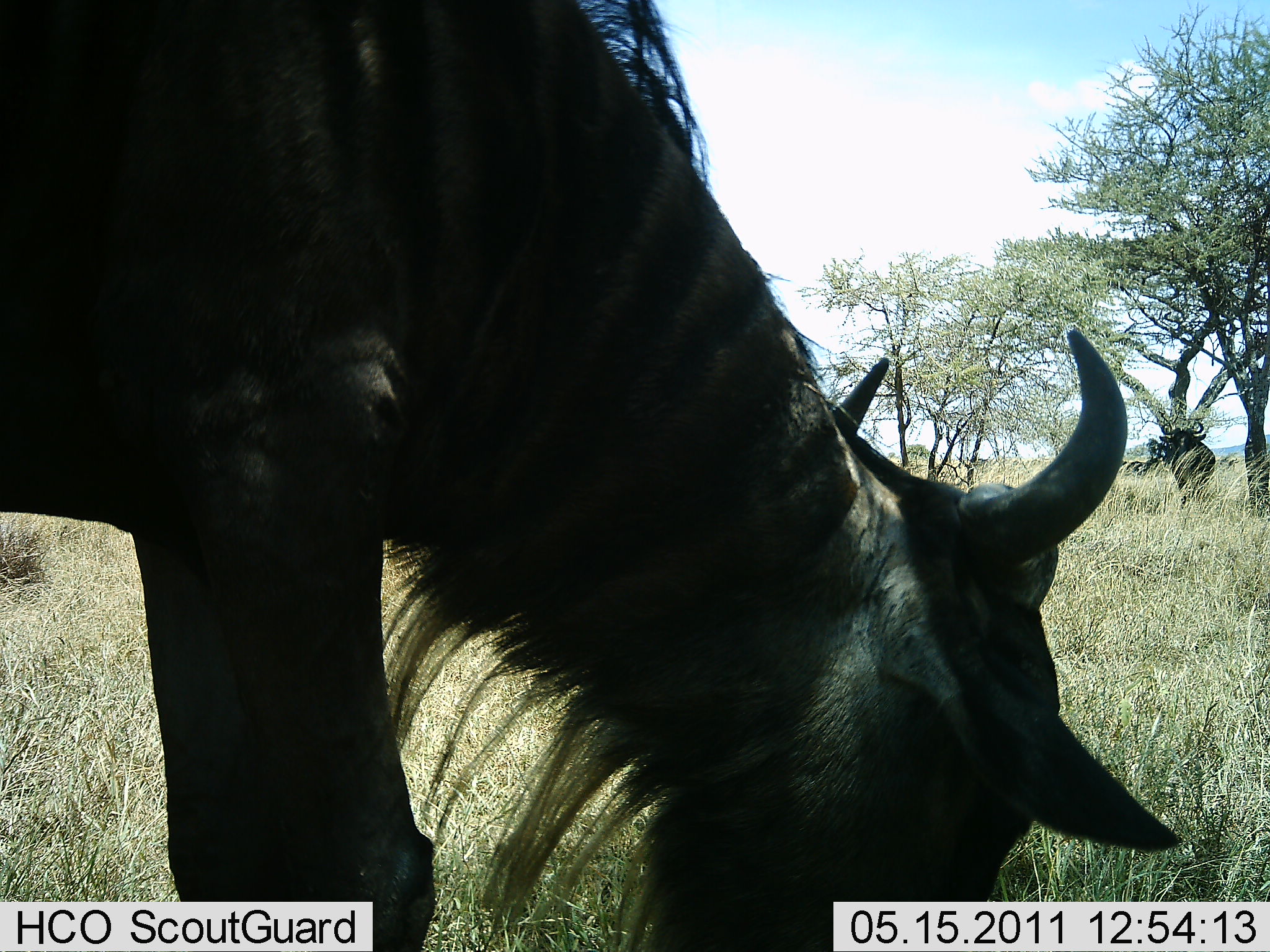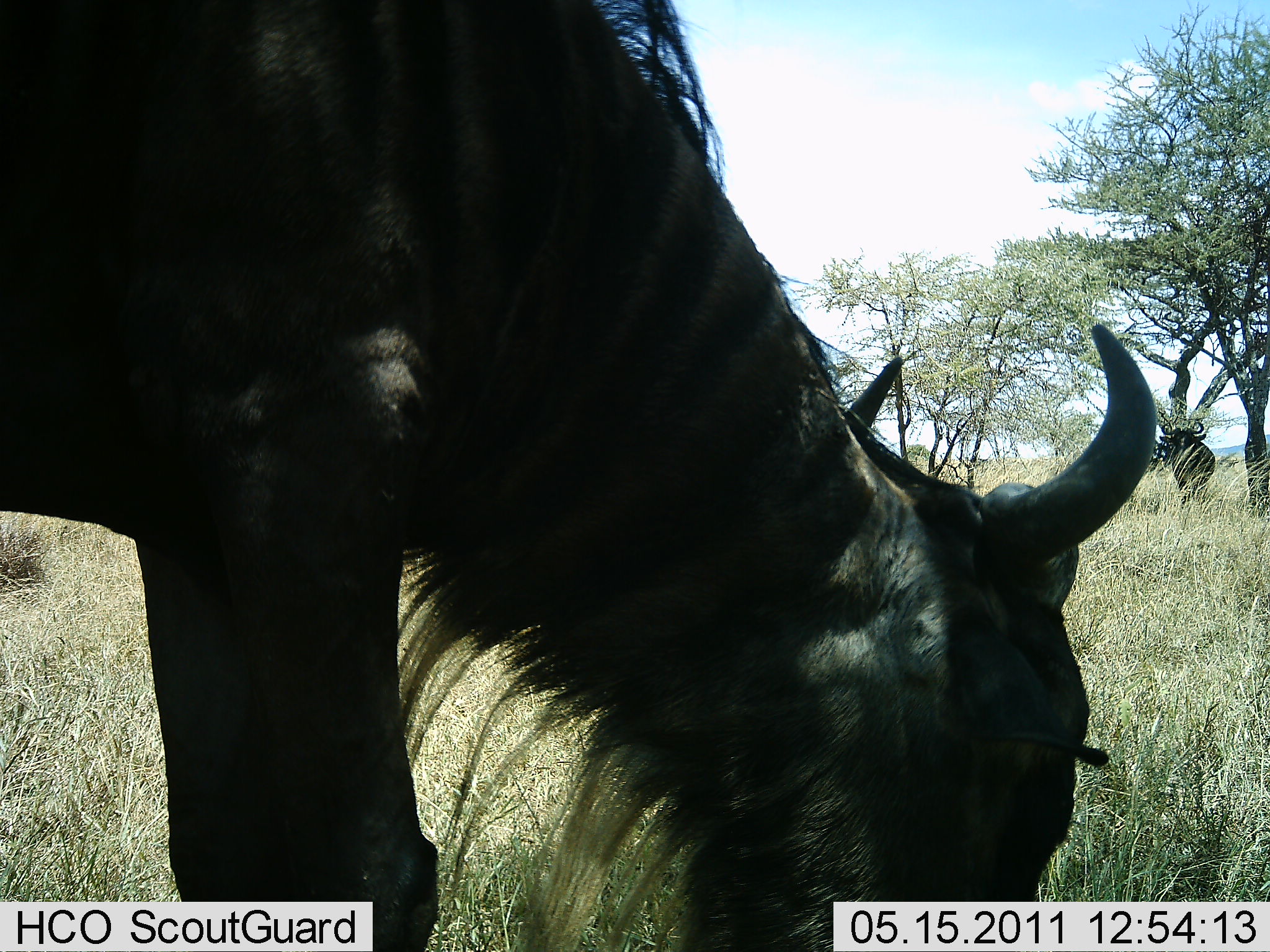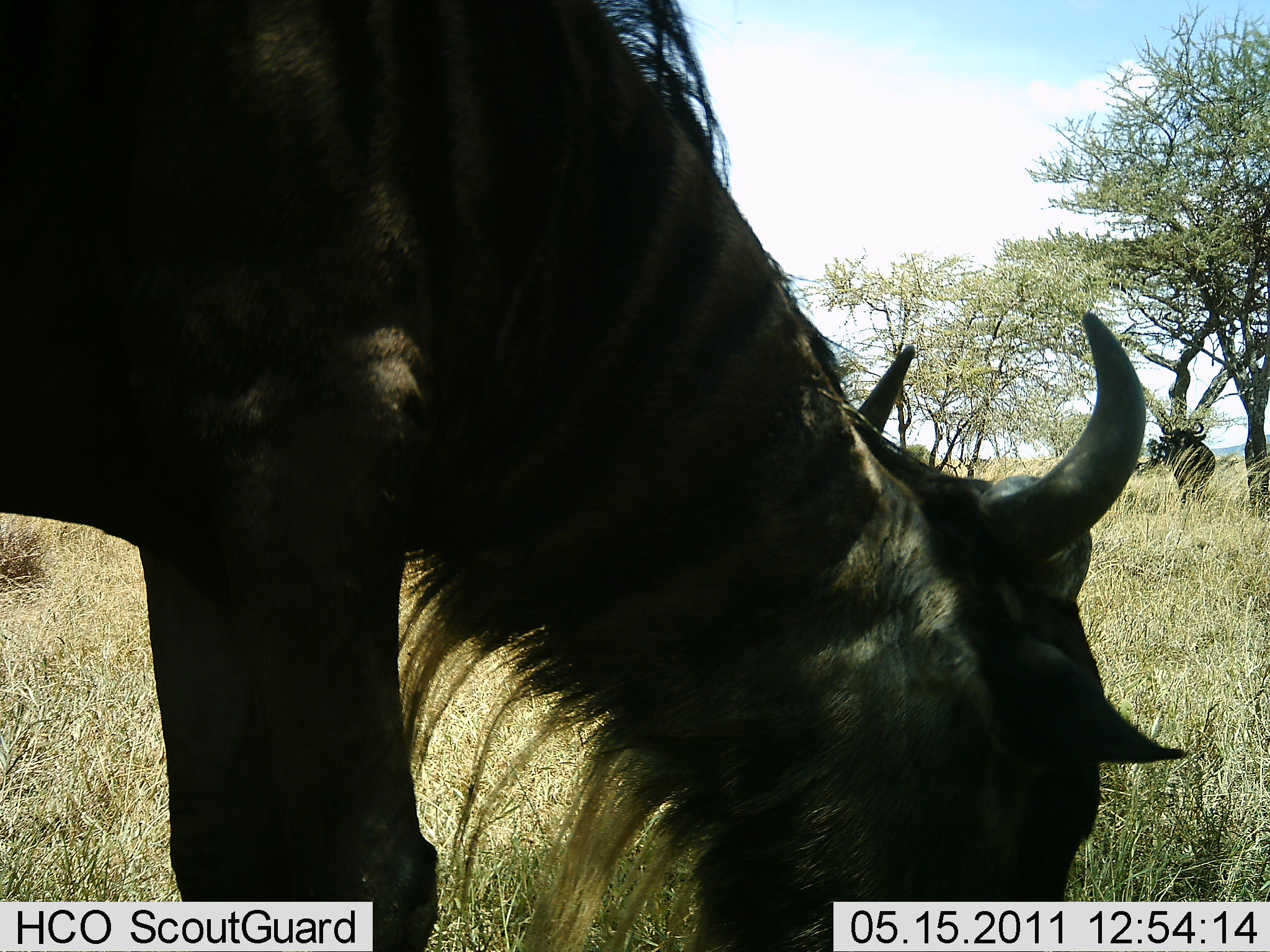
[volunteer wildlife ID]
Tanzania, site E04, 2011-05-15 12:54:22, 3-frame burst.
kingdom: Animalia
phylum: Chordata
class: Mammalia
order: Artiodactyla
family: Bovidae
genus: Connochaetes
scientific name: Connochaetes taurinus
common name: blue wildebeest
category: wildebeest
Wildebeest (blue wildebeest) (Connochaetes taurinus), count 2. Behavior (volunteer vote fractions): standing 50%, resting 0%, moving 0%, interacting 0%. Young present (vote fraction): 7%. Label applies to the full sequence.